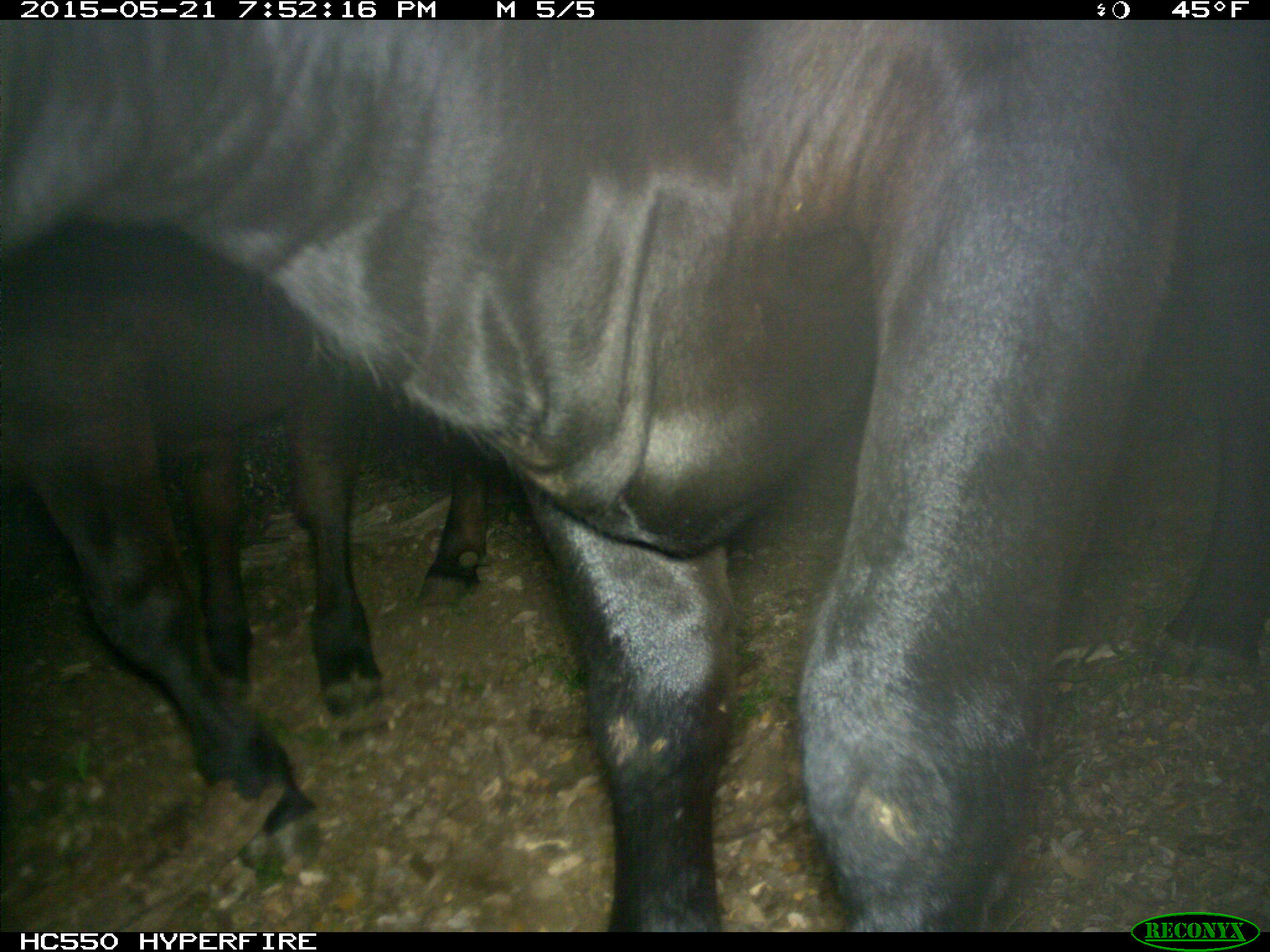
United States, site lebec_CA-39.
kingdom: Animalia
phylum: Chordata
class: Mammalia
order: Artiodactyla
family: Bovidae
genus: Bos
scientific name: Bos taurus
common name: domestic cow